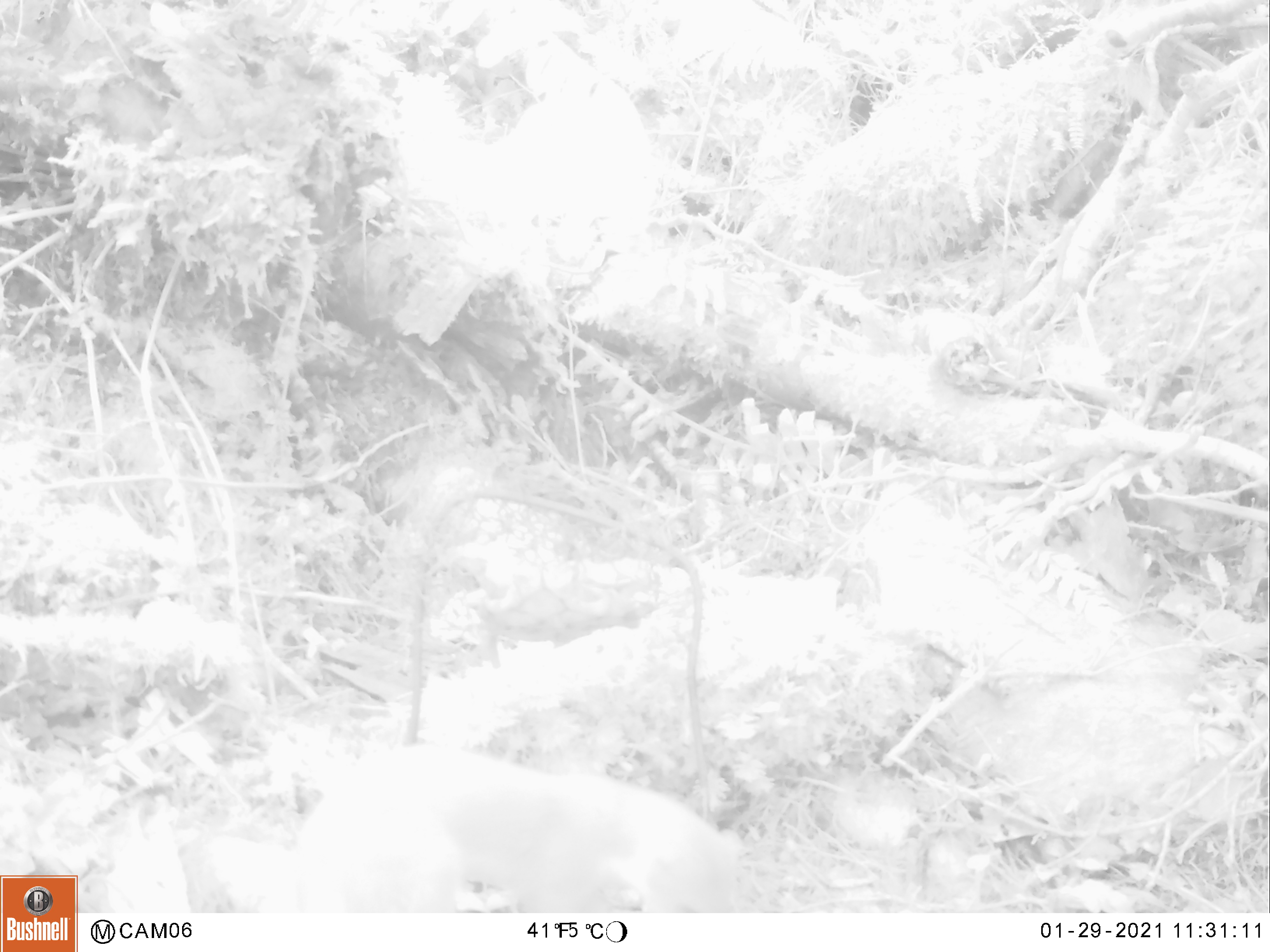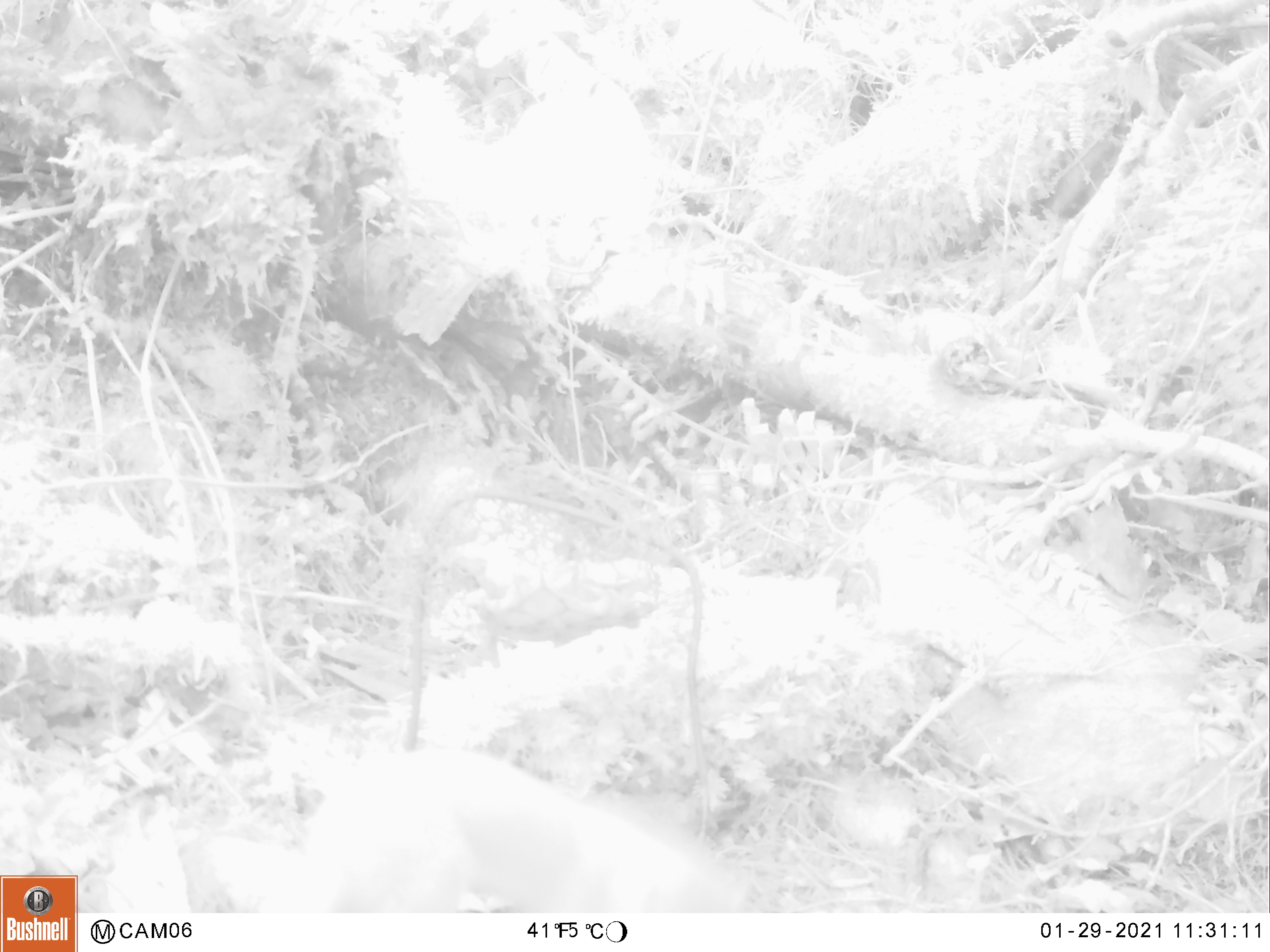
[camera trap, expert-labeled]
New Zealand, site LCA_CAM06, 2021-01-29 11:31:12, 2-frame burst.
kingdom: Animalia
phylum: Chordata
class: Mammalia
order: Carnivora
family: Mustelidae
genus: Mustela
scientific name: Mustela erminea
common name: stoat